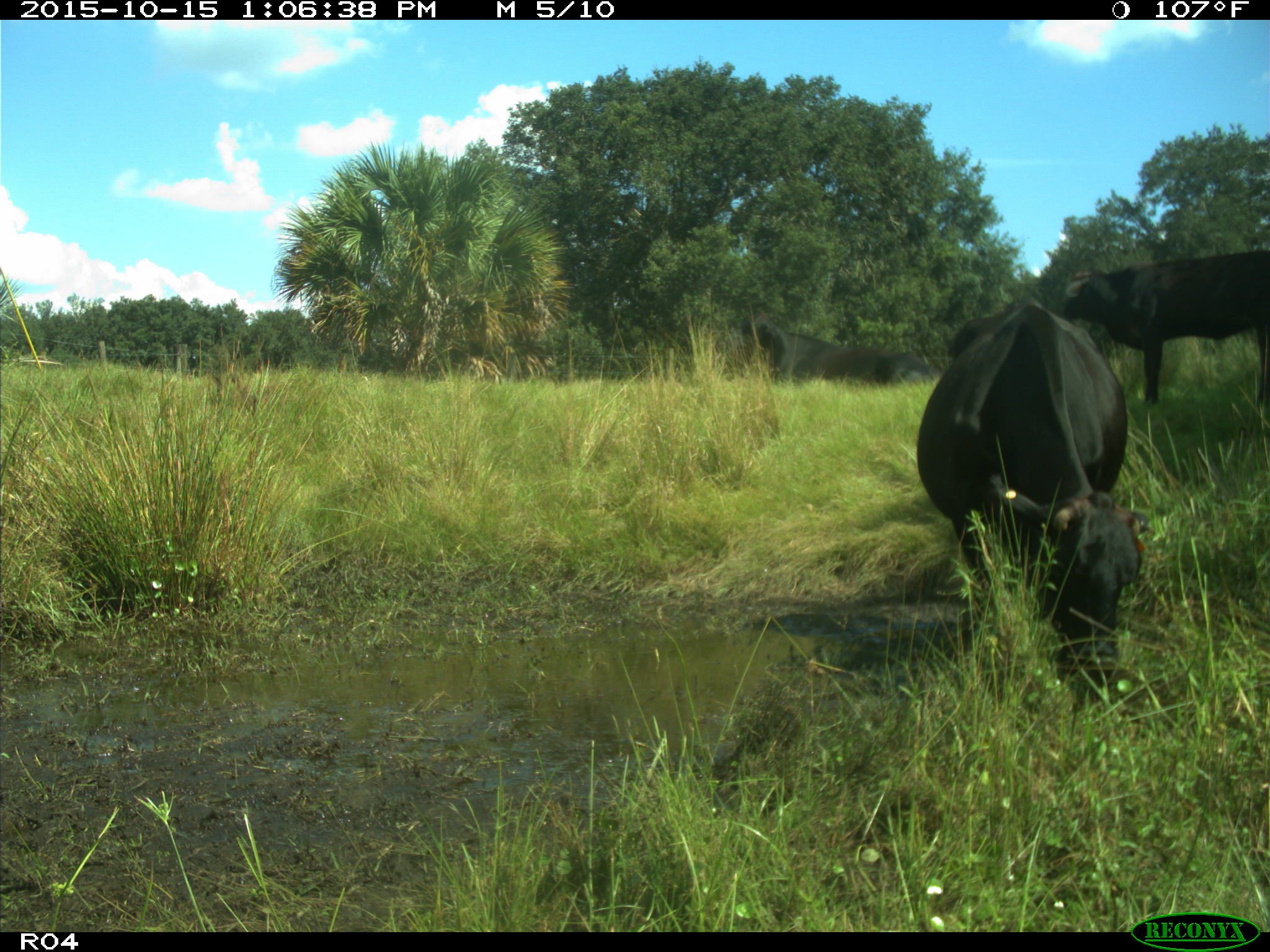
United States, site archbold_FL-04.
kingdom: Animalia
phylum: Chordata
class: Mammalia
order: Artiodactyla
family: Bovidae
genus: Bos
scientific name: Bos taurus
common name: domestic cow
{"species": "Bos taurus (domestic cow)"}